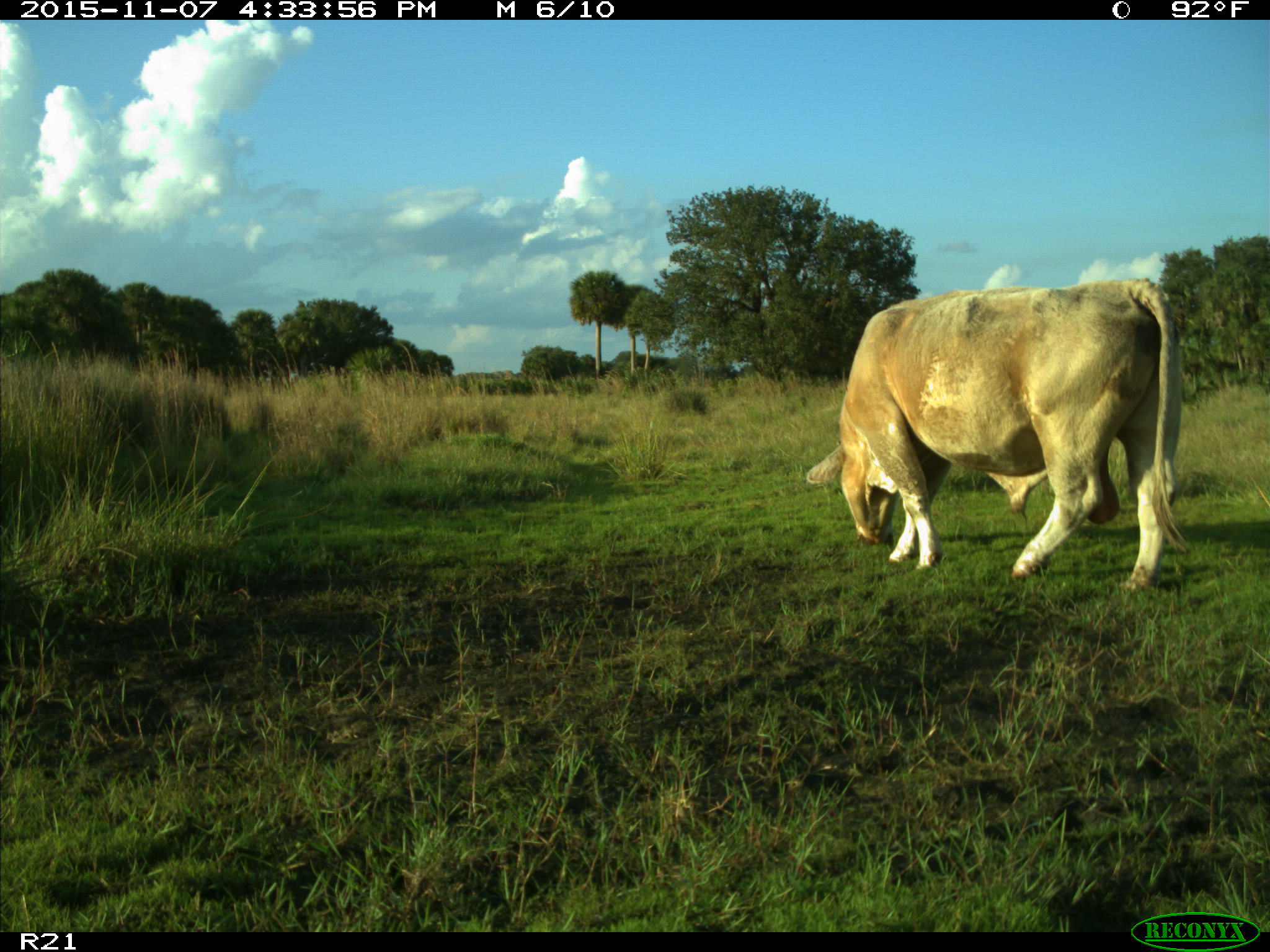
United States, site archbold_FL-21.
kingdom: Animalia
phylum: Chordata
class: Mammalia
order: Artiodactyla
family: Bovidae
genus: Bos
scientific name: Bos taurus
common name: domestic cow